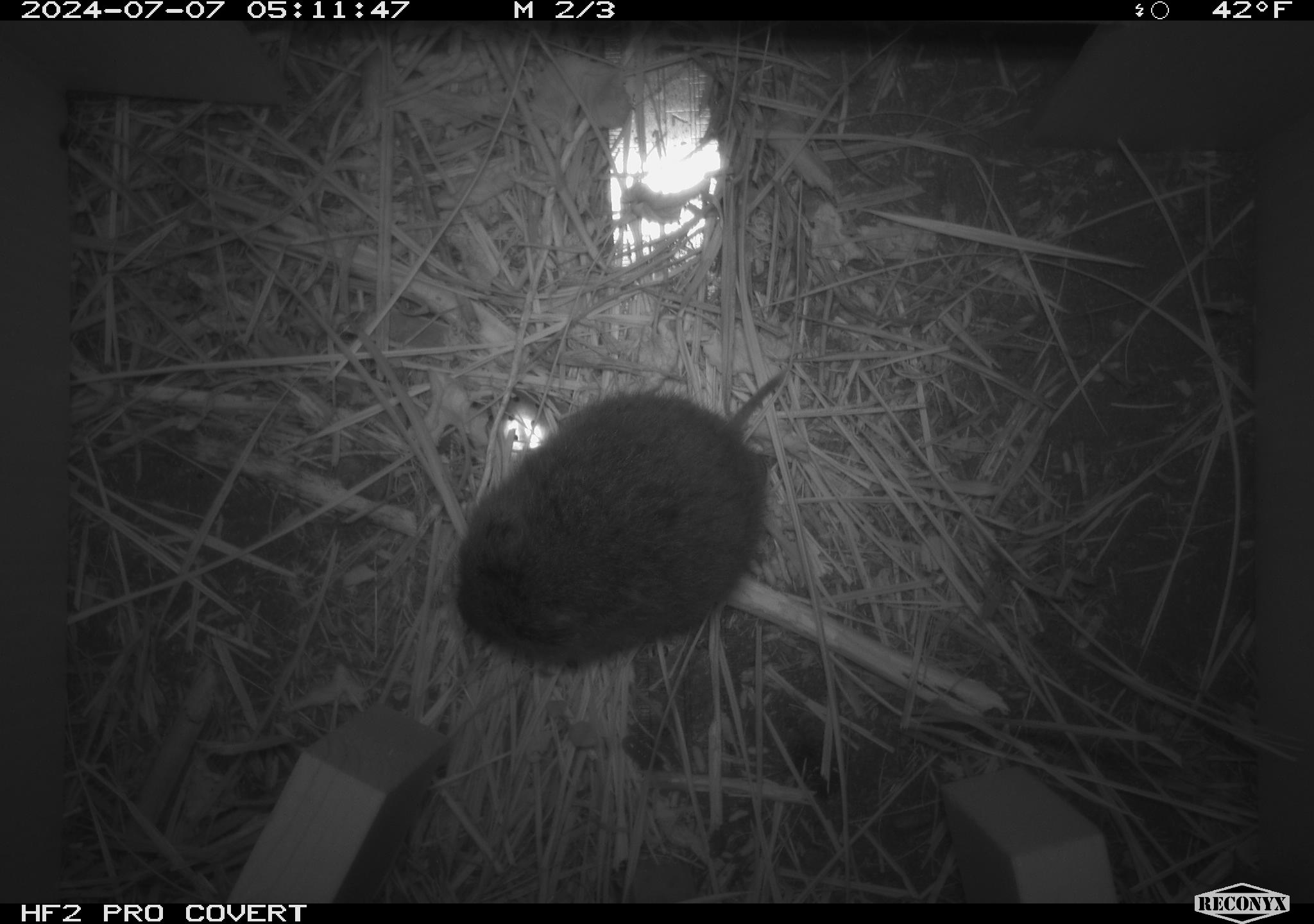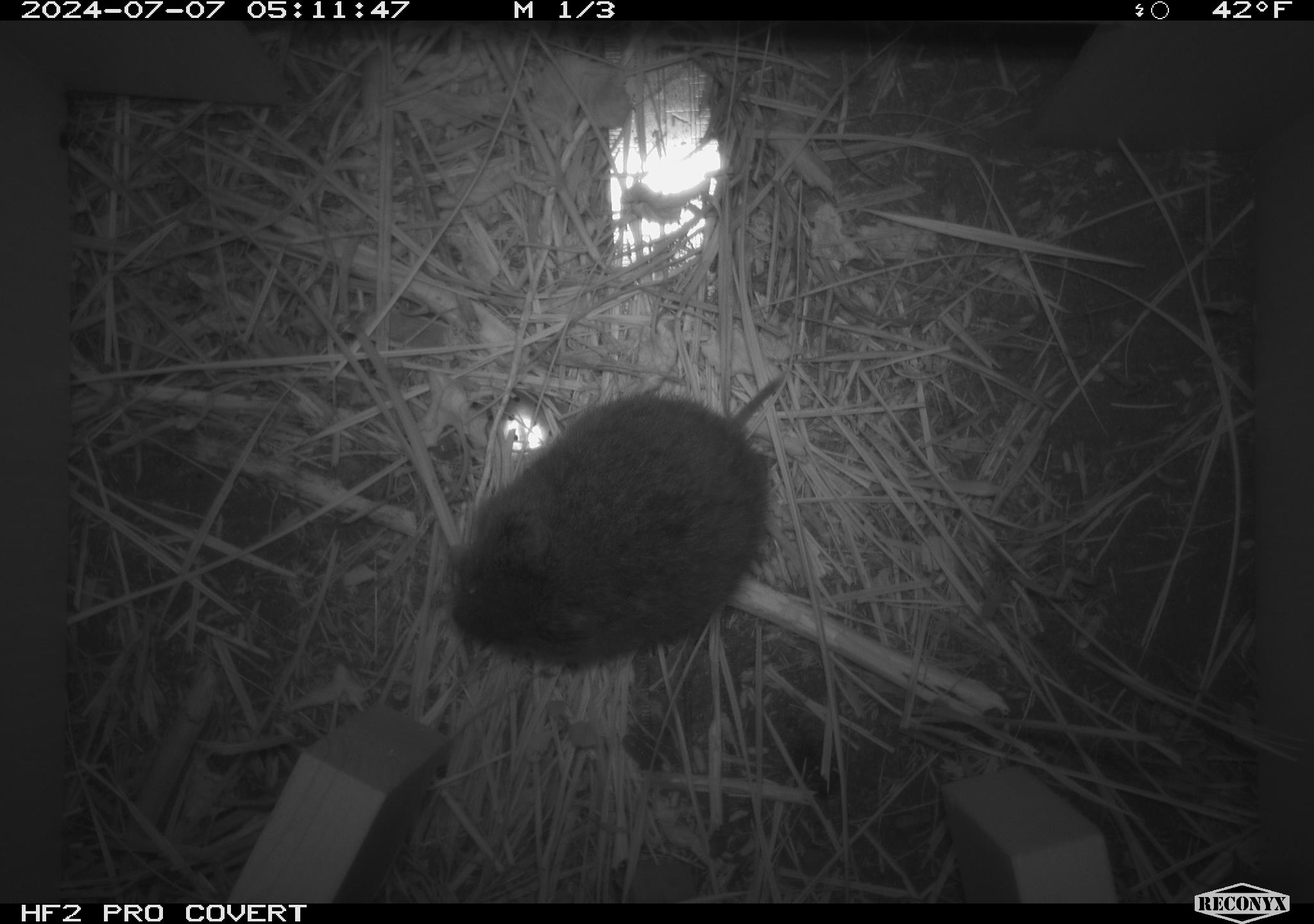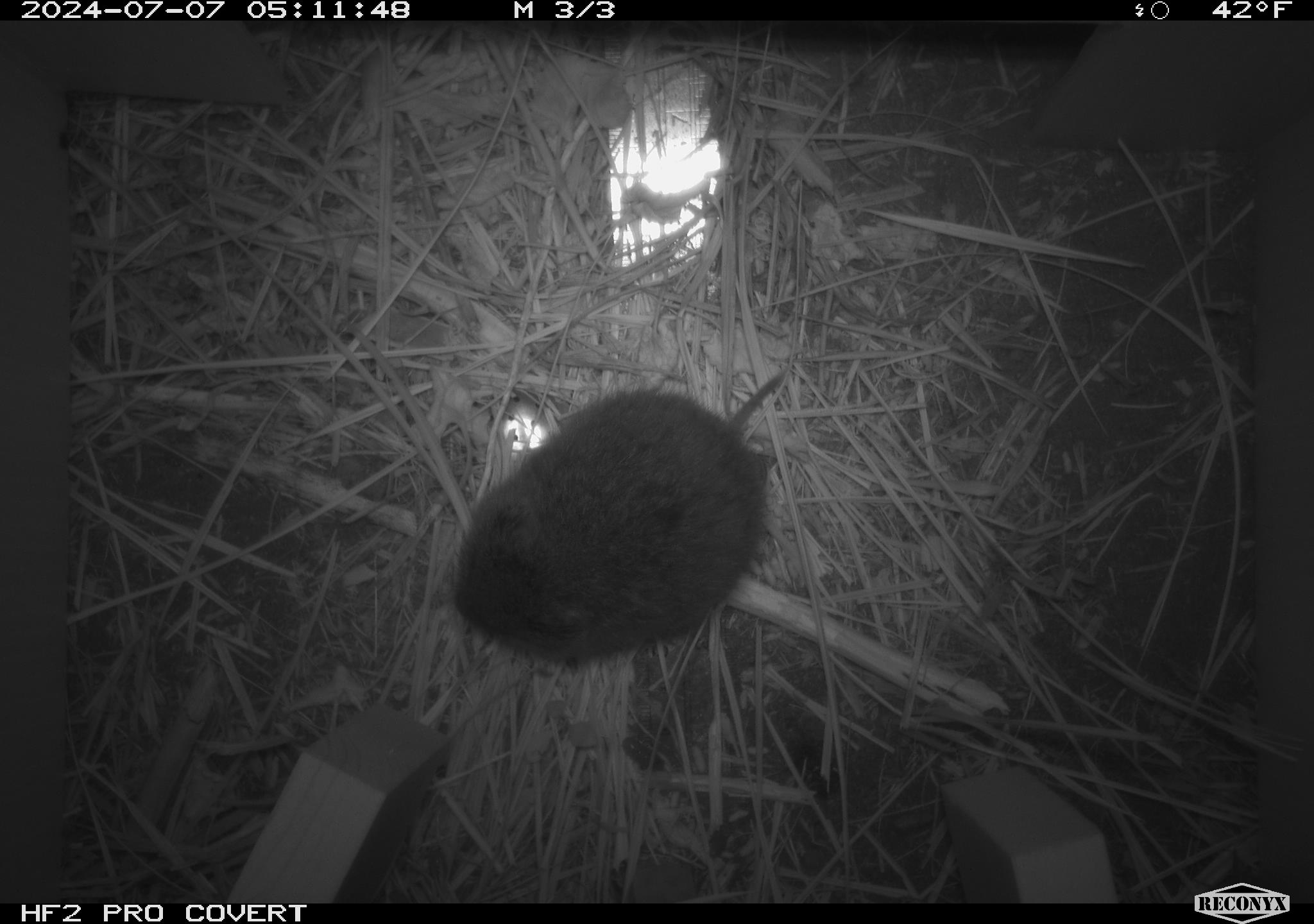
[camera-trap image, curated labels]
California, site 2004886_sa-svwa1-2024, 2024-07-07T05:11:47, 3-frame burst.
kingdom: Animalia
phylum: Chordata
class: Mammalia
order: Rodentia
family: Cricetidae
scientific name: Arvicolinae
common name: voles, lemmings, and muskrats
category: arvicolinae subfamily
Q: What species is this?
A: Arvicolinae subfamily (voles, lemmings, and muskrats) (Arvicolinae).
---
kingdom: Animalia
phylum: Arthropoda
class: Malacostraca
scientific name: Malacostraca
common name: amphipods, crabs, isopods, krill, lobsters and shrimps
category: malacostracan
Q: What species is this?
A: Malacostracan (amphipods, crabs, isopods, krill, lobsters and shrimps) (Malacostraca).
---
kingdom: Animalia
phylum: Arthropoda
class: Insecta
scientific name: Insecta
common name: insect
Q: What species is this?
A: Insect (Insecta).